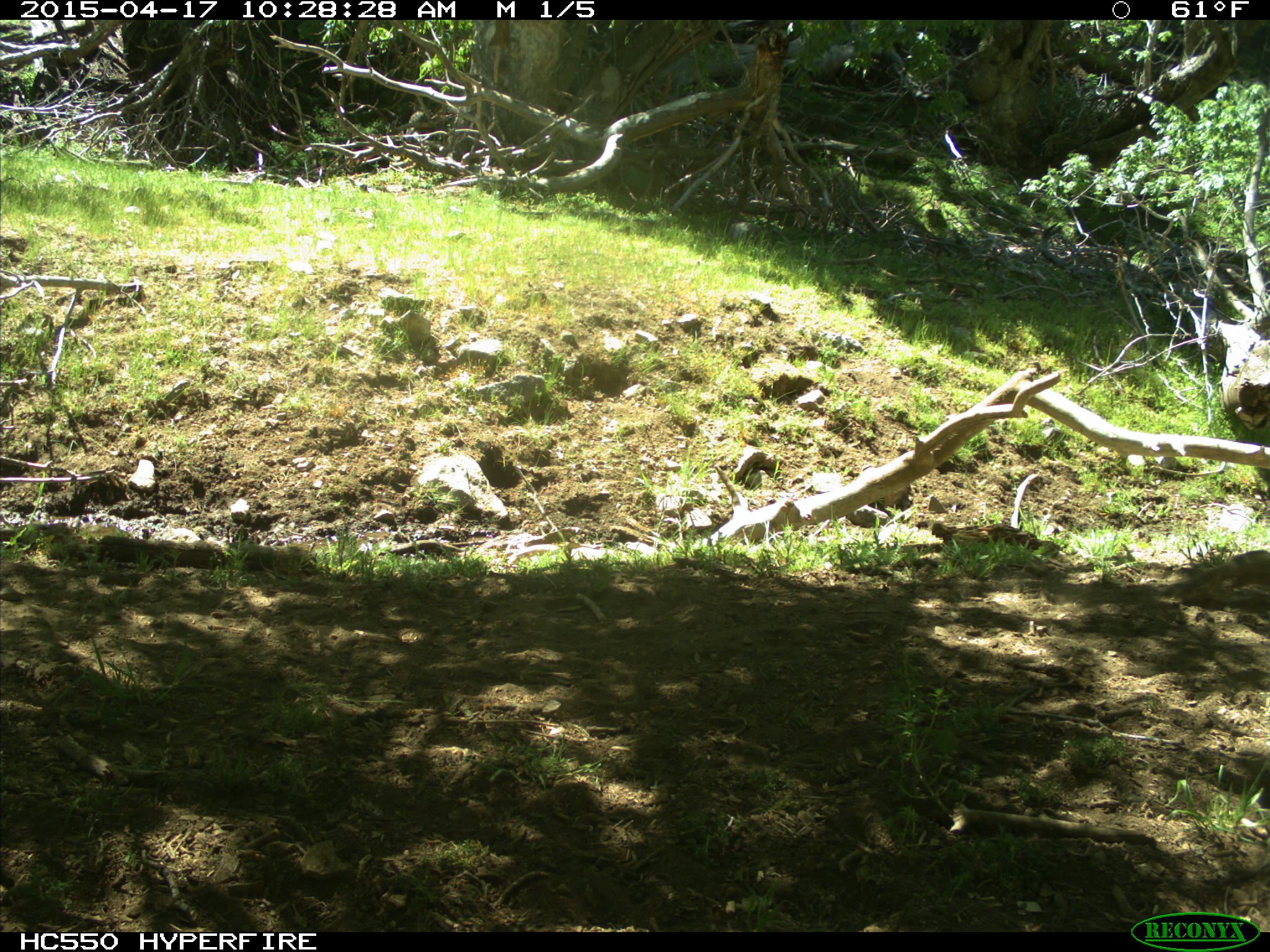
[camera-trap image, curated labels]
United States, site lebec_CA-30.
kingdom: Animalia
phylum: Chordata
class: Mammalia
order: Rodentia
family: Sciuridae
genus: Otospermophilus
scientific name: Otospermophilus beecheyi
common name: california ground squirrel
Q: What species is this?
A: Otospermophilus beecheyi (california ground squirrel).